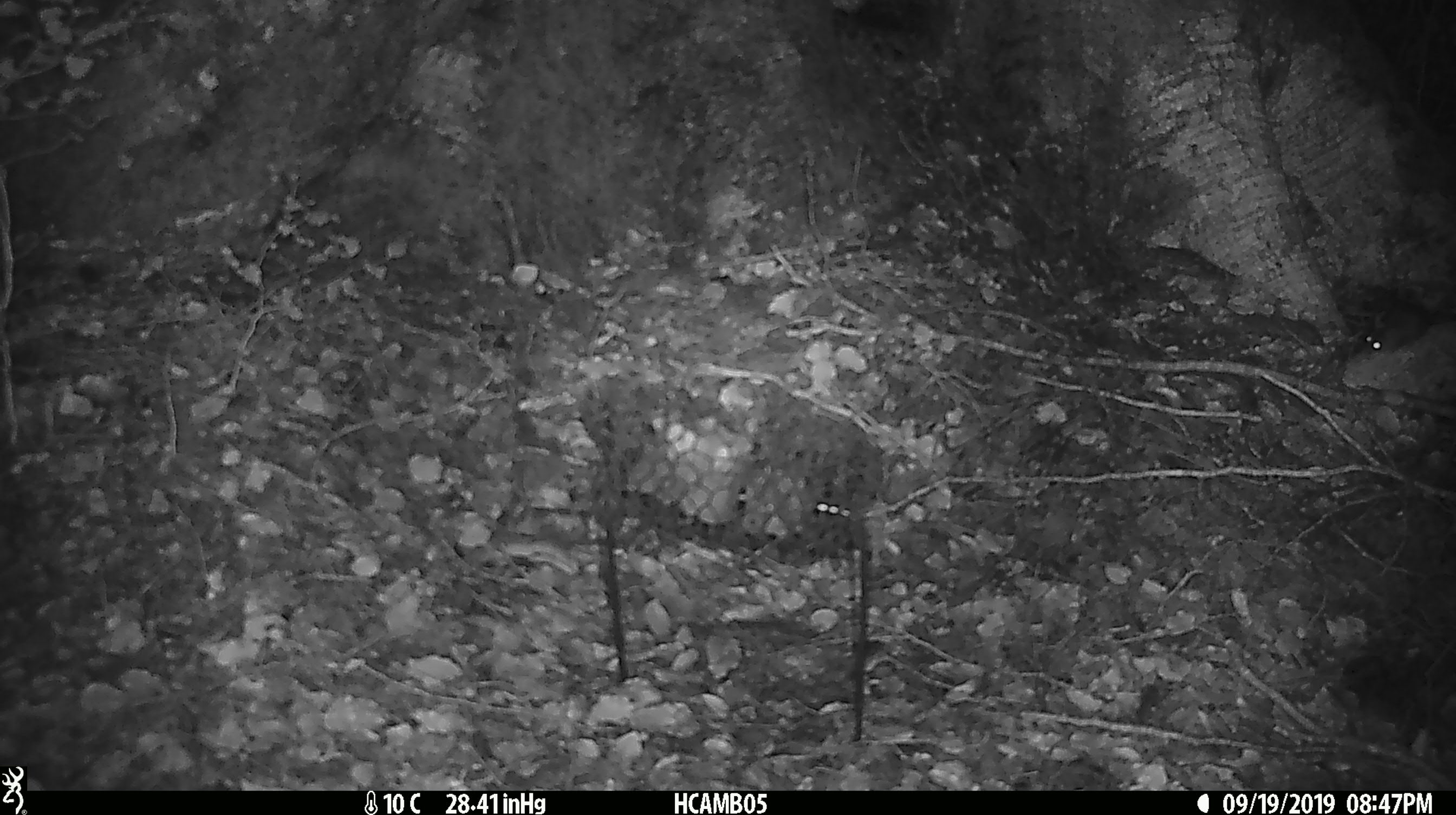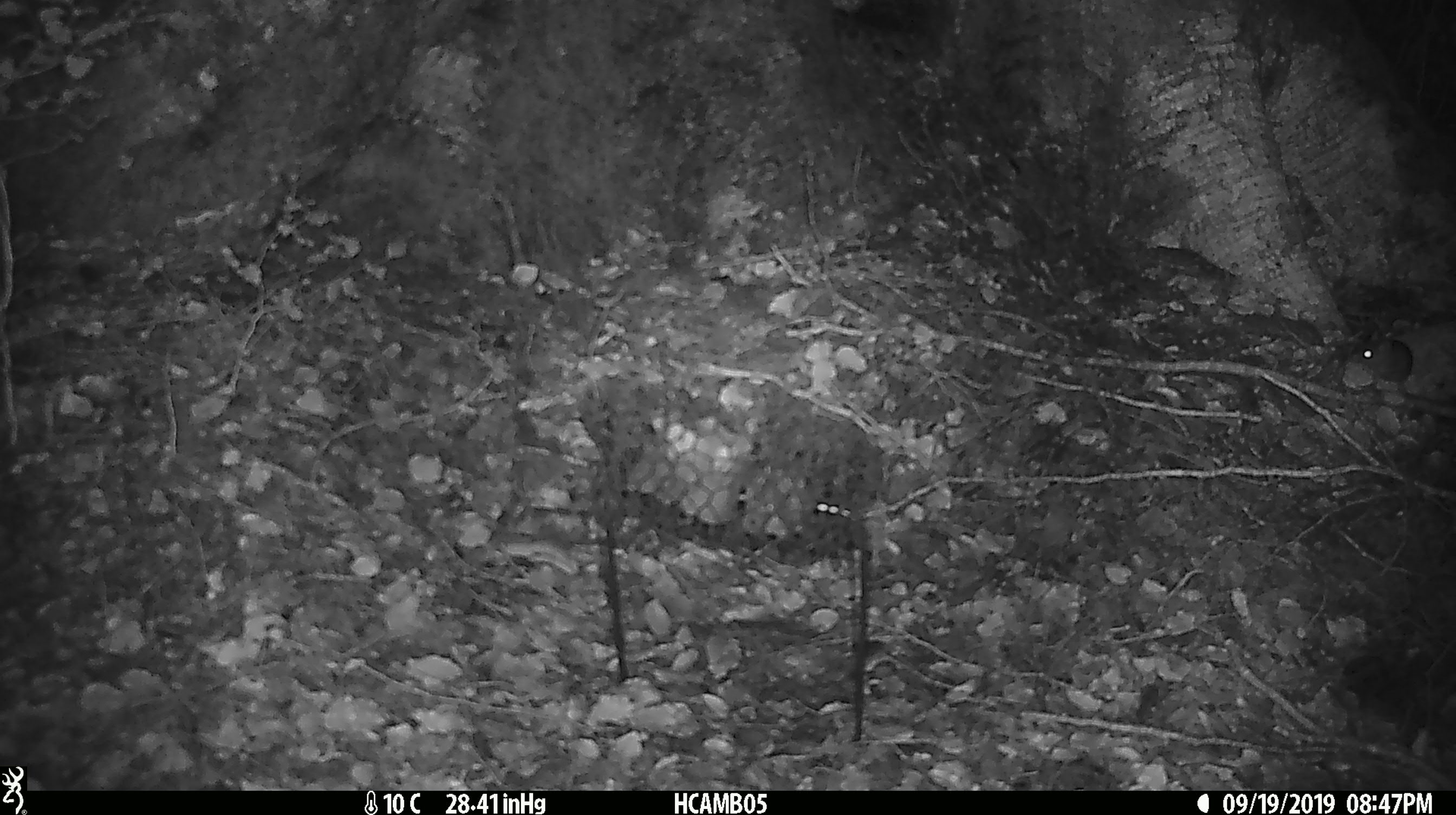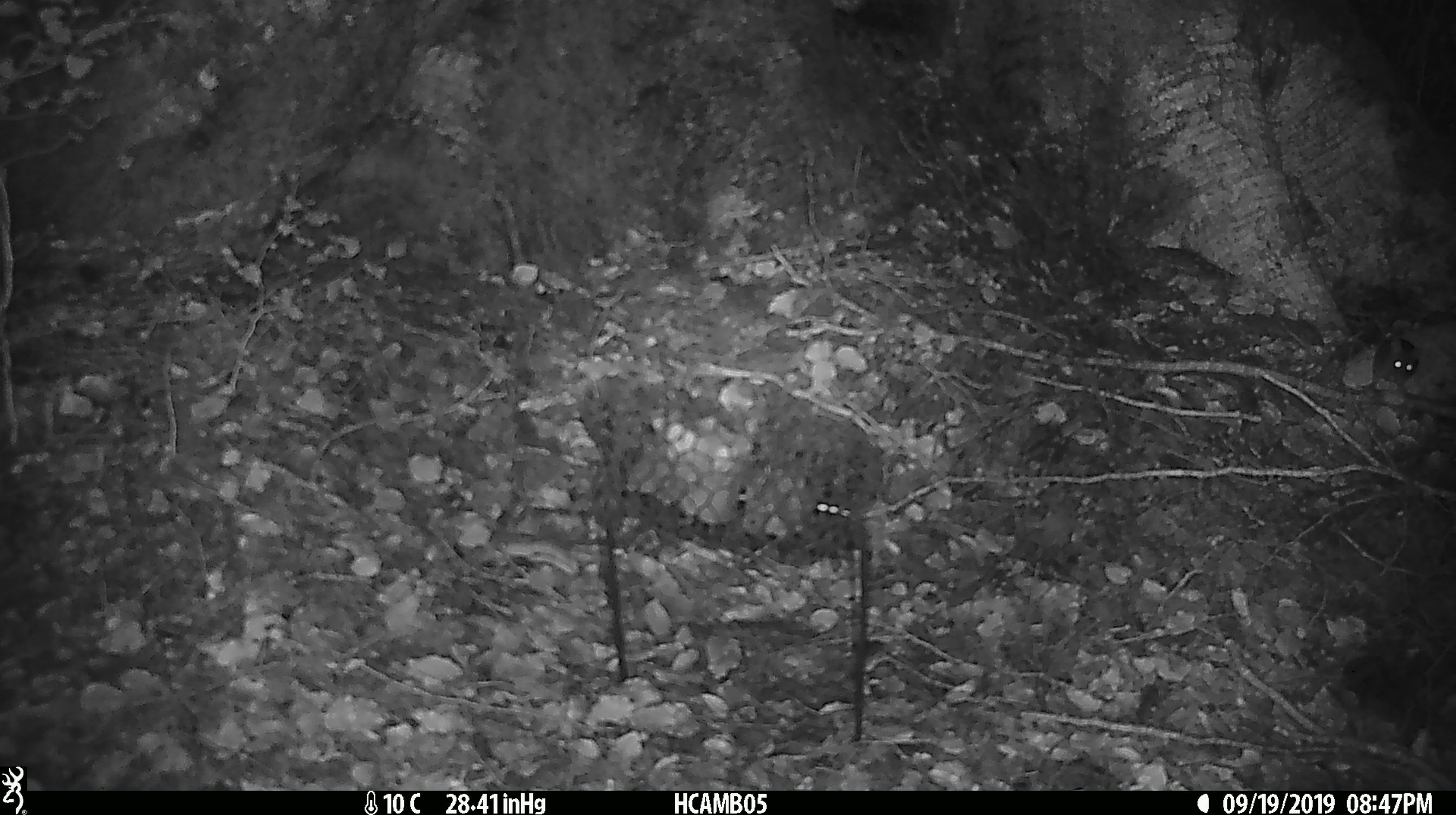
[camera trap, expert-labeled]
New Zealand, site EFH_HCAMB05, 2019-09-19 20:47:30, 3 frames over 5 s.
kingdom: Animalia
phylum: Chordata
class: Mammalia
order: Rodentia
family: Muridae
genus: Mus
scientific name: Mus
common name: mouse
Mouse (Mus).